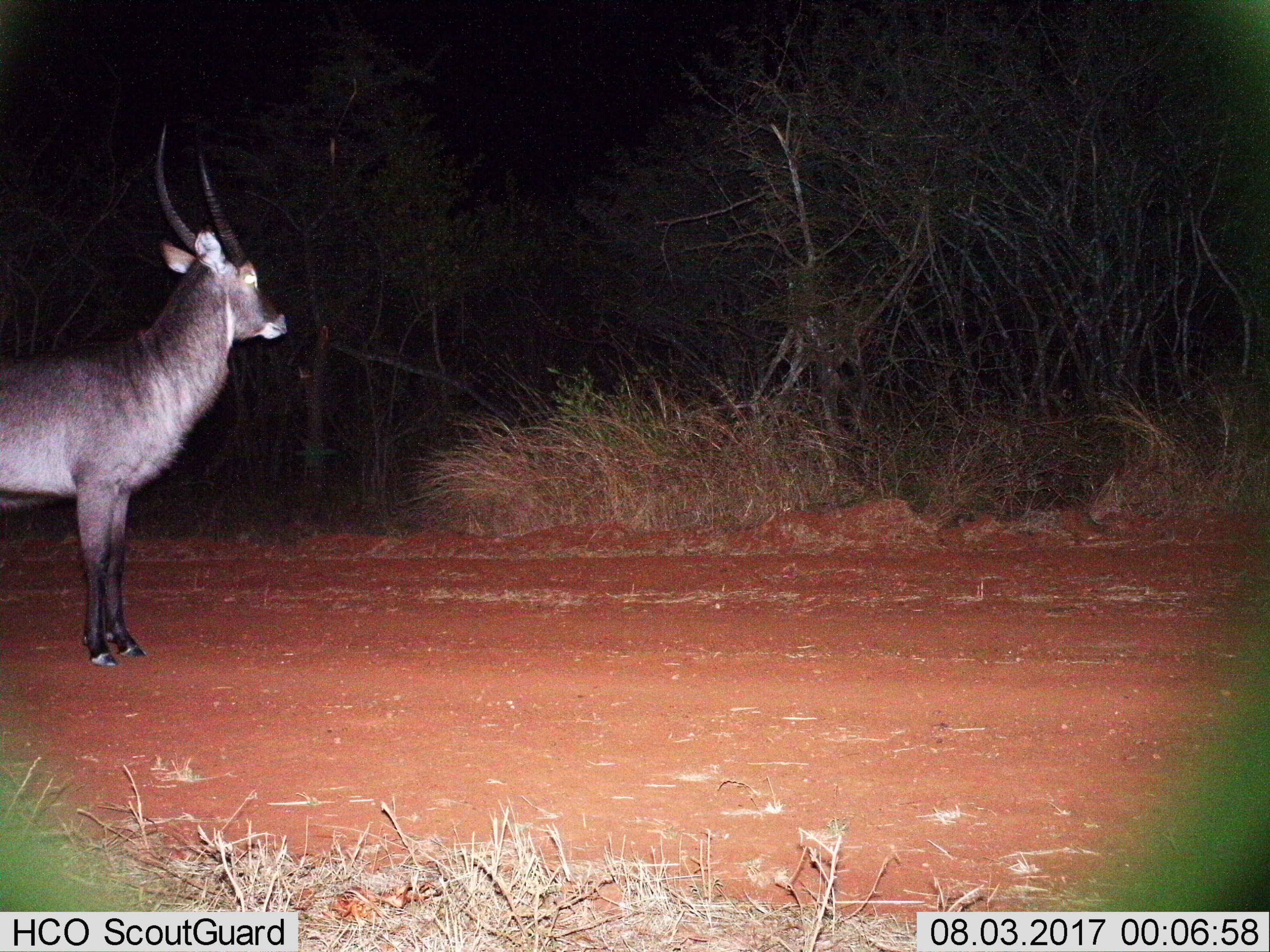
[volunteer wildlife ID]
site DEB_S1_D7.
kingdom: Animalia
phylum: Chordata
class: Mammalia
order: Artiodactyla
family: Bovidae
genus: Kobus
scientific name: Kobus ellipsiprymnus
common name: waterbuck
Waterbuck (Kobus ellipsiprymnus), count 1. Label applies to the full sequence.